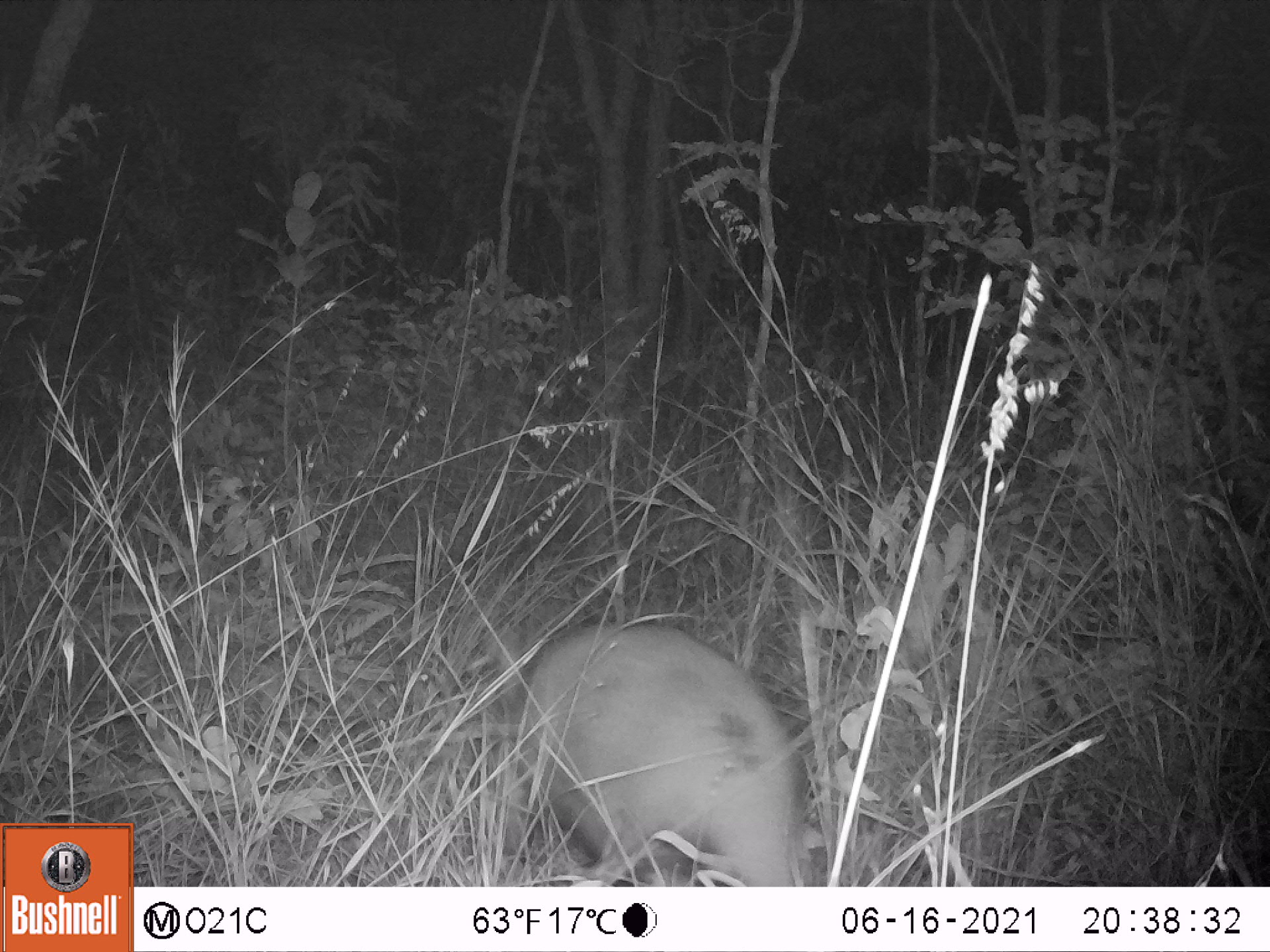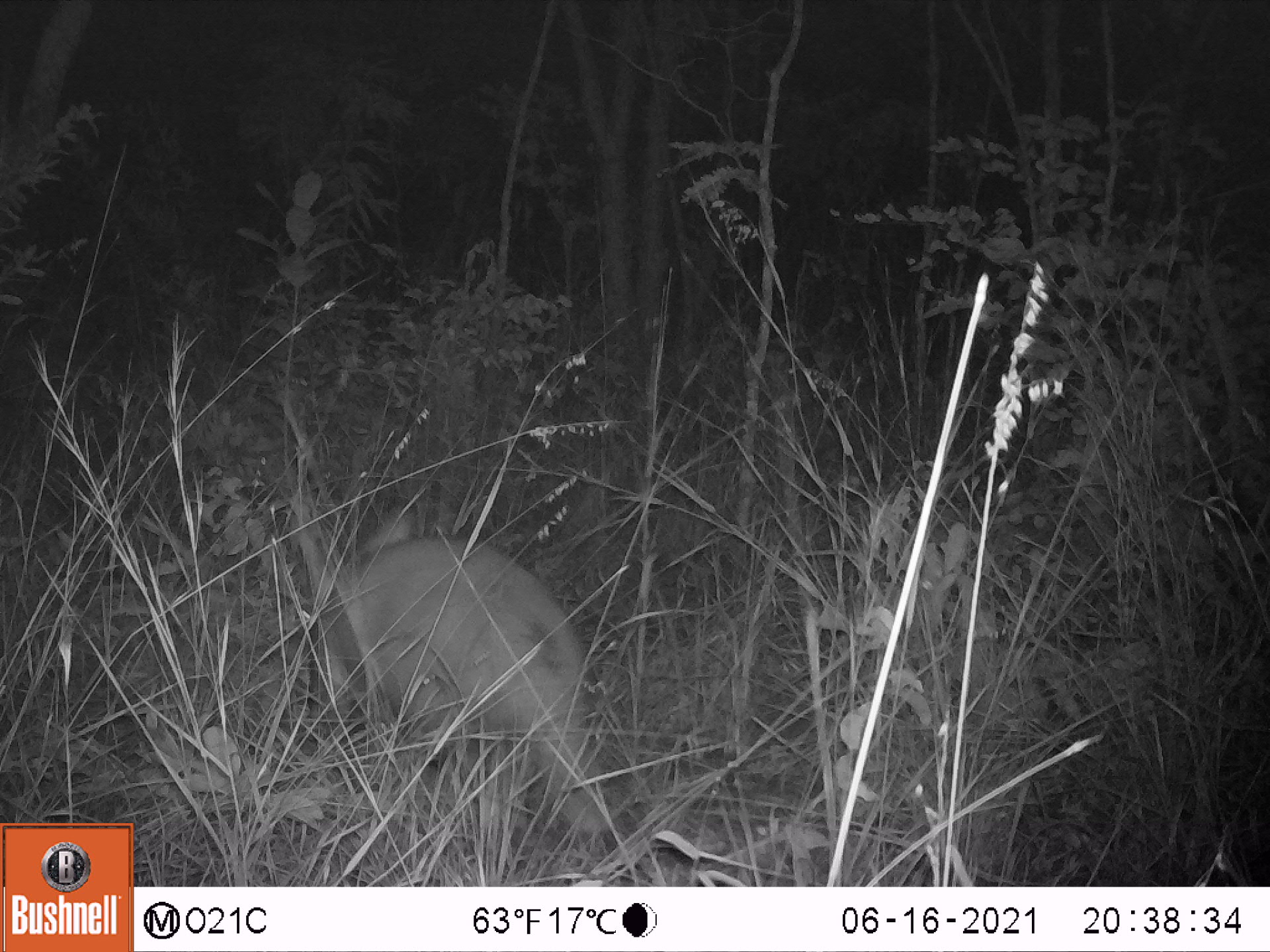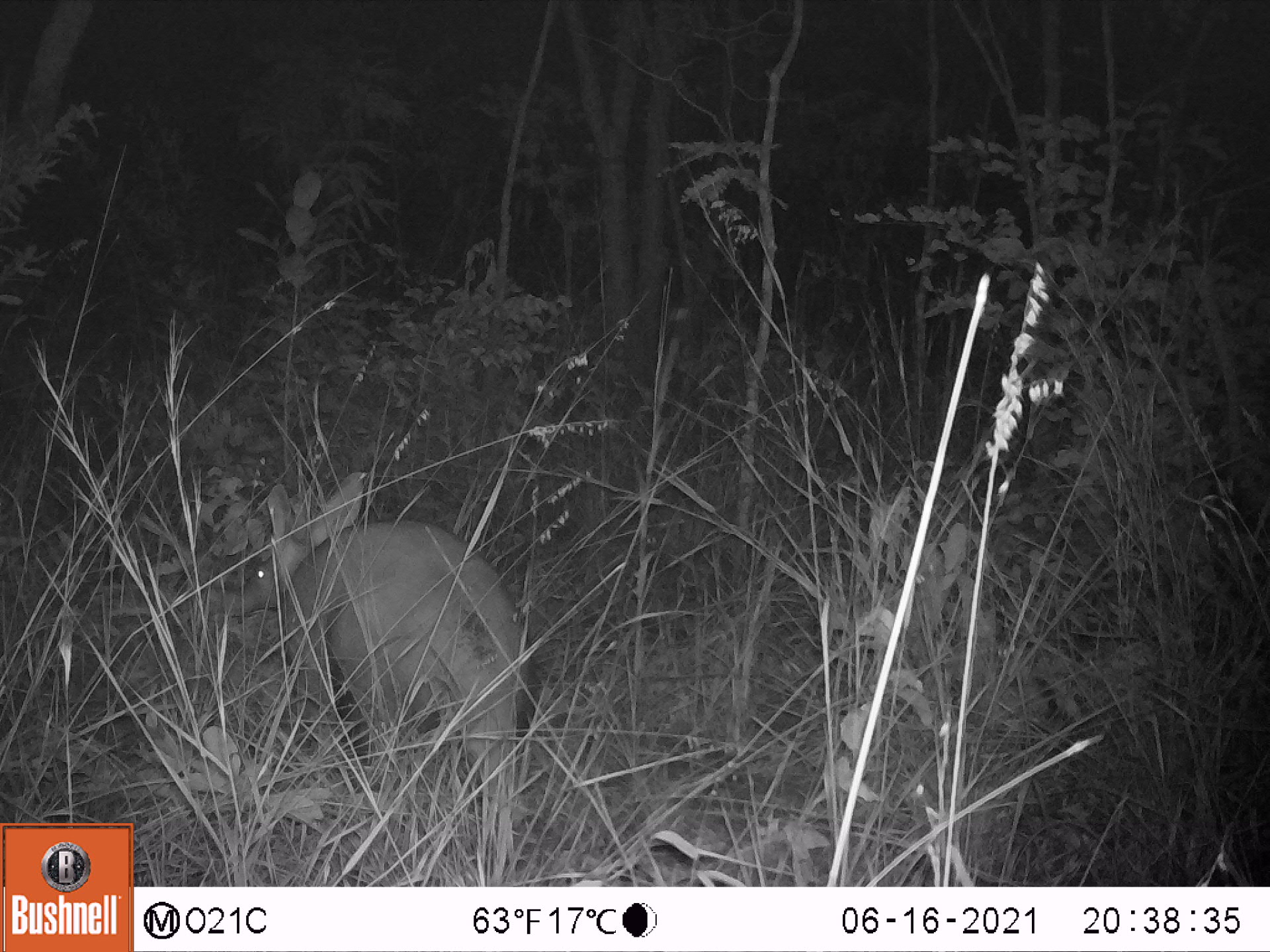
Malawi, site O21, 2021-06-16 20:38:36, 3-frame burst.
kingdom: Animalia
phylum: Chordata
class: Mammalia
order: Tubulidentata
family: Orycteropodidae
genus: Orycteropus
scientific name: Orycteropus afer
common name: aardvark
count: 1